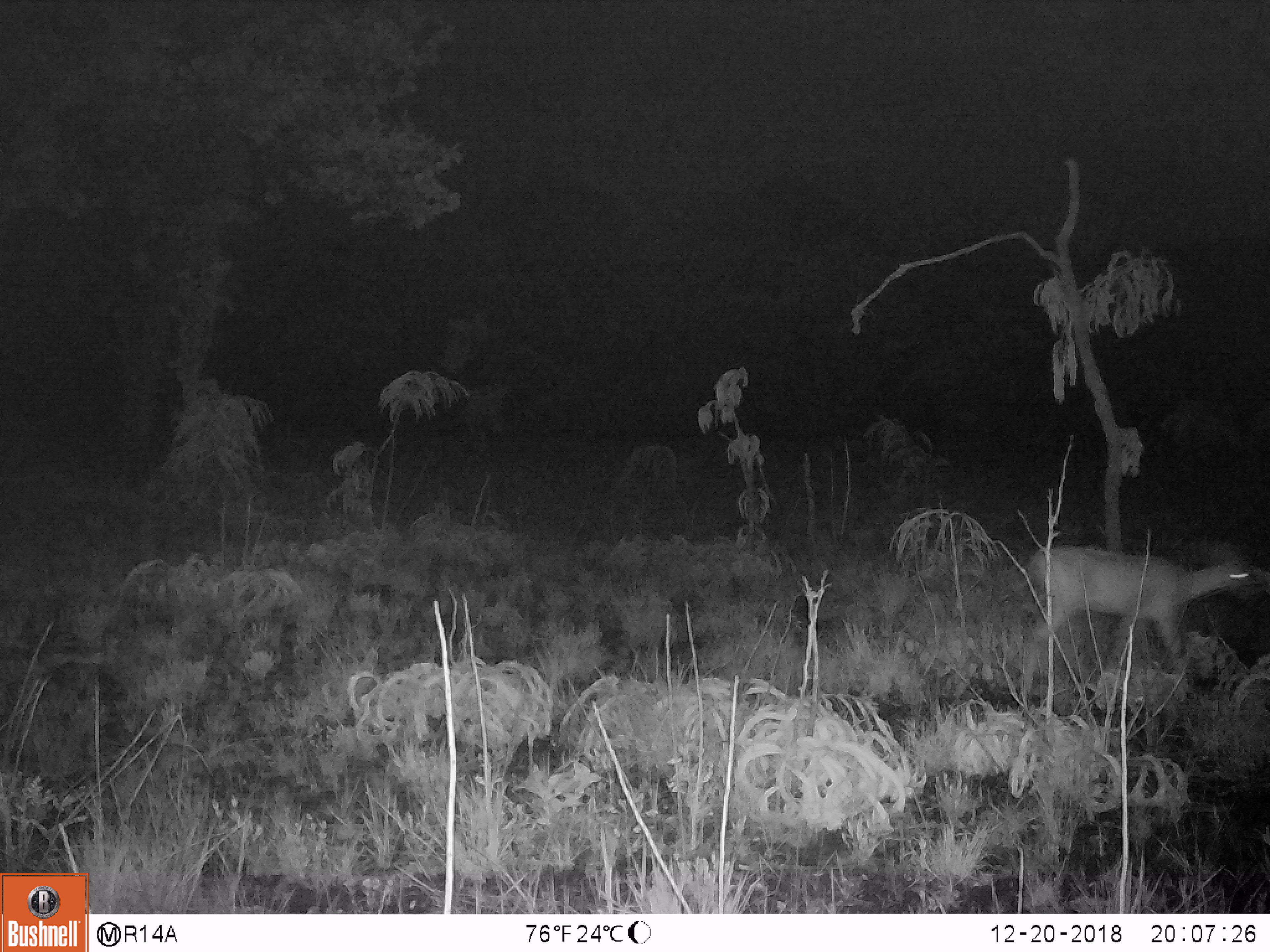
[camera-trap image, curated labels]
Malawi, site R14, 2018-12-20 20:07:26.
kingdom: Animalia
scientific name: Animalia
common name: other animal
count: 1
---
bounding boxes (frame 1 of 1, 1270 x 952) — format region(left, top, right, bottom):
other animal: region(1018, 530, 1261, 714)